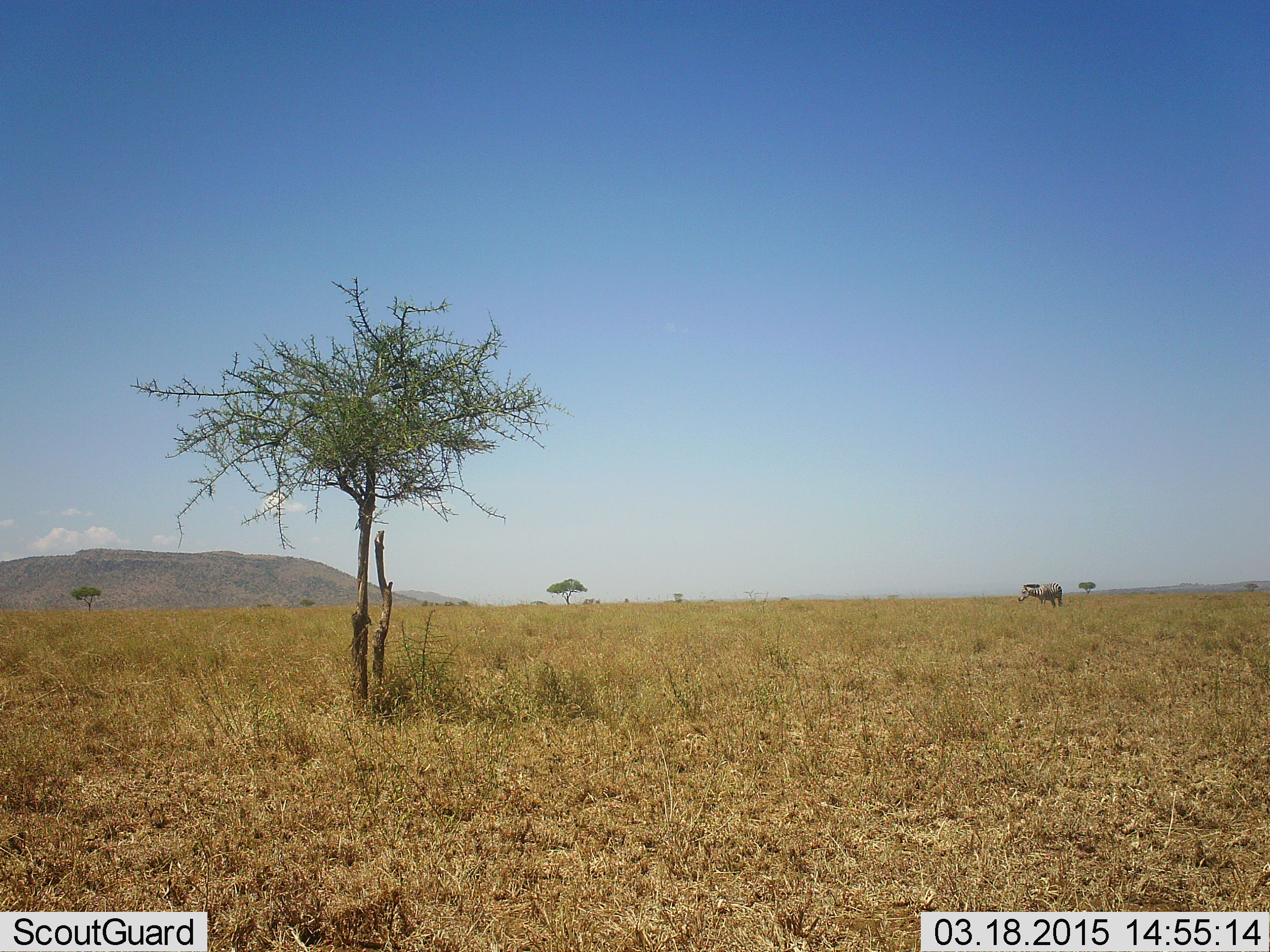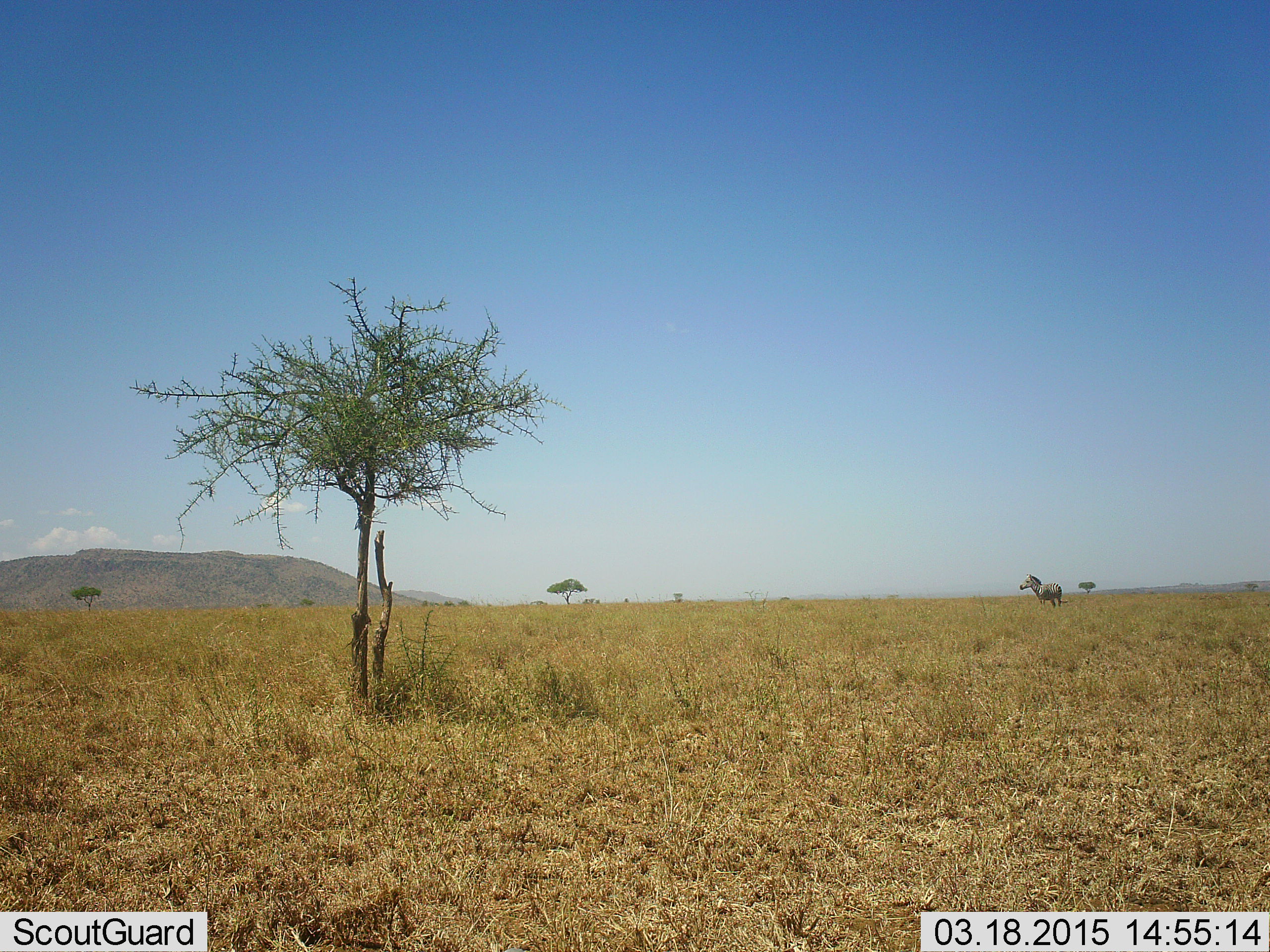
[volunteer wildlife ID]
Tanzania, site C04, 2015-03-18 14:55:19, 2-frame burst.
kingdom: Animalia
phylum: Chordata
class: Mammalia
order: Perissodactyla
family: Equidae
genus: Equus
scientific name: Equus quagga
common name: plains zebra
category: zebra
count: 1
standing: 70%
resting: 0%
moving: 0%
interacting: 0%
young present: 0%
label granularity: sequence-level